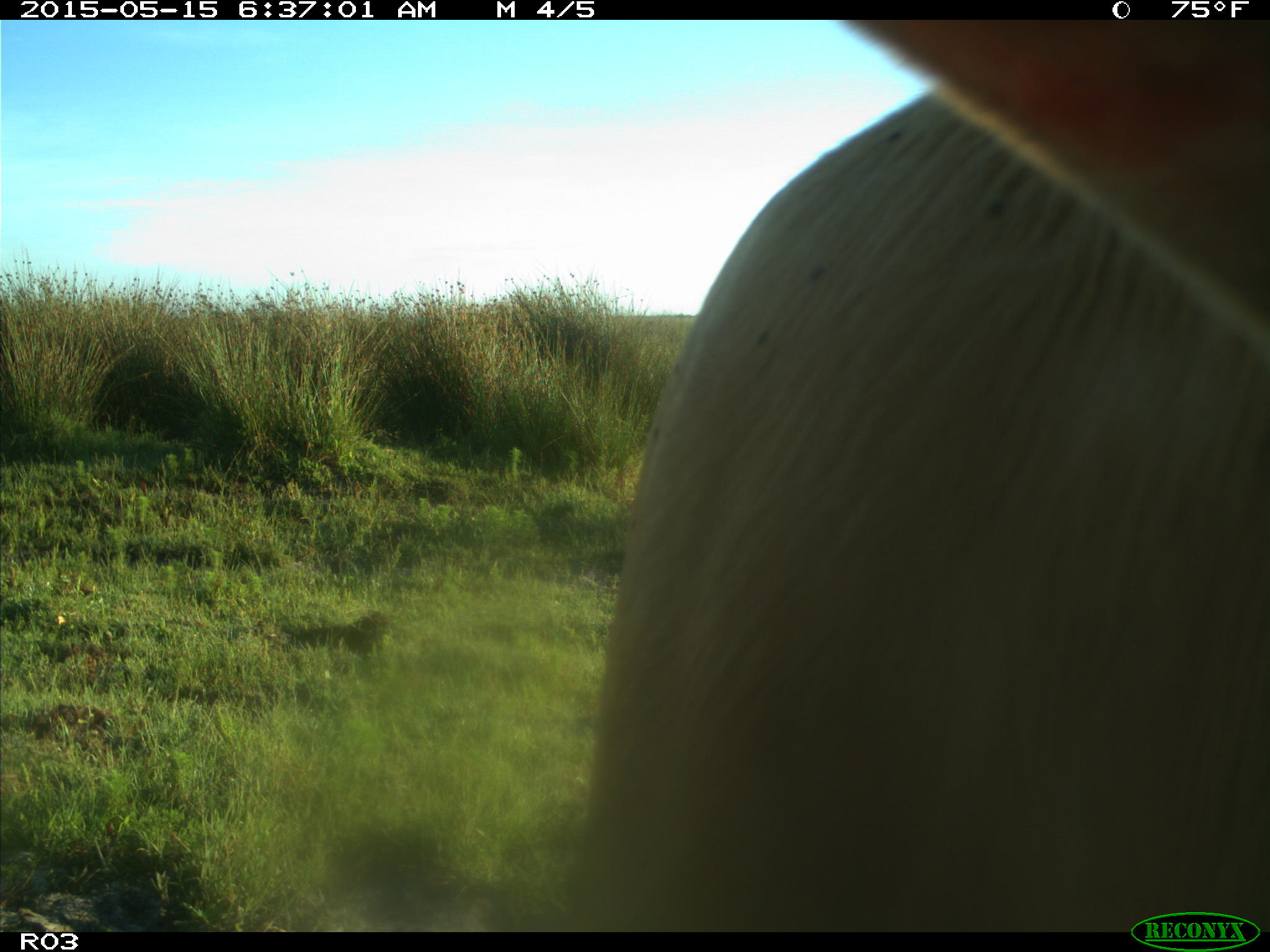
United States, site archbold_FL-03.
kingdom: Animalia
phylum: Chordata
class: Mammalia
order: Artiodactyla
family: Bovidae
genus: Bos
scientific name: Bos taurus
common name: domestic cow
Bos taurus (domestic cow).